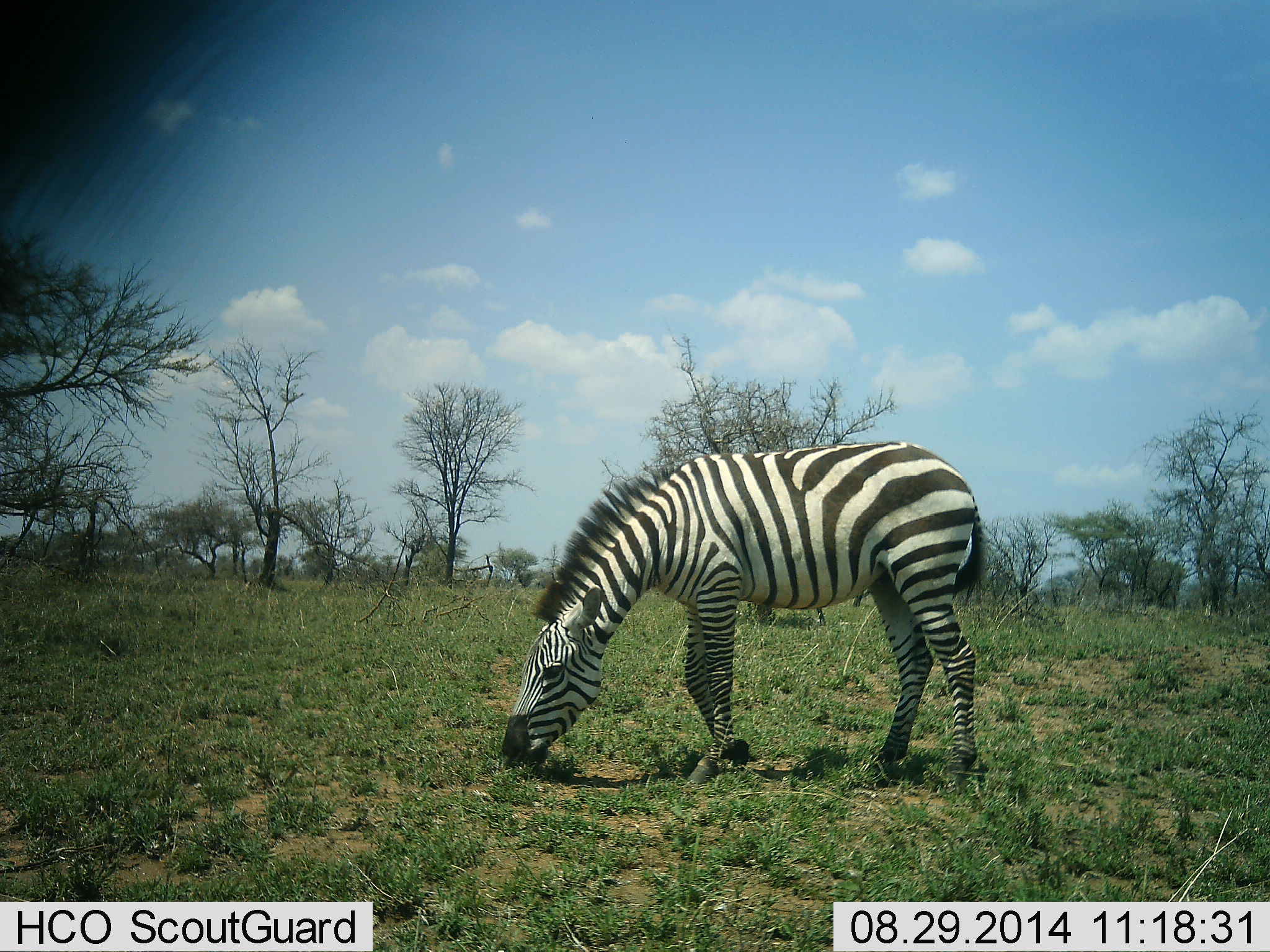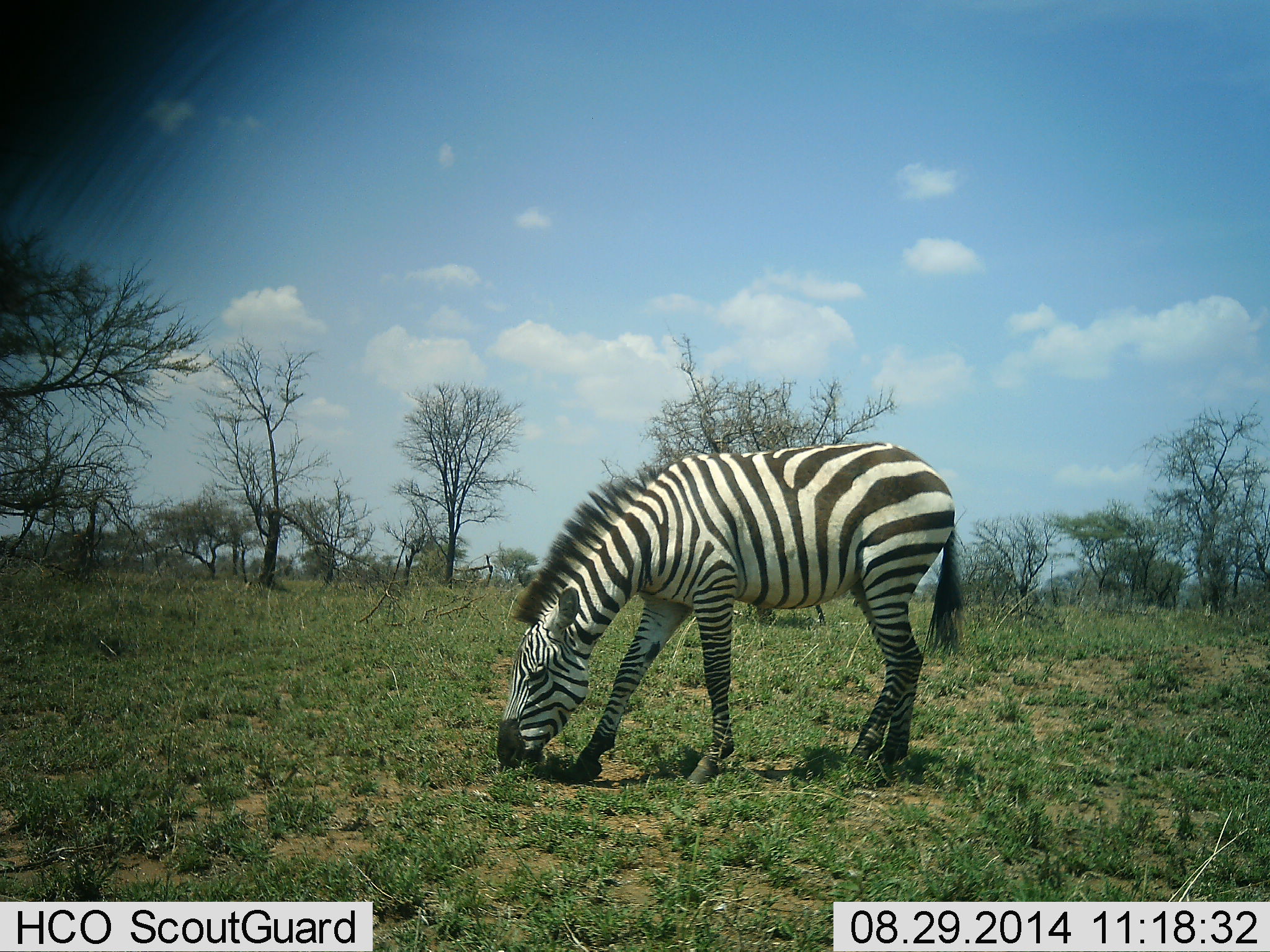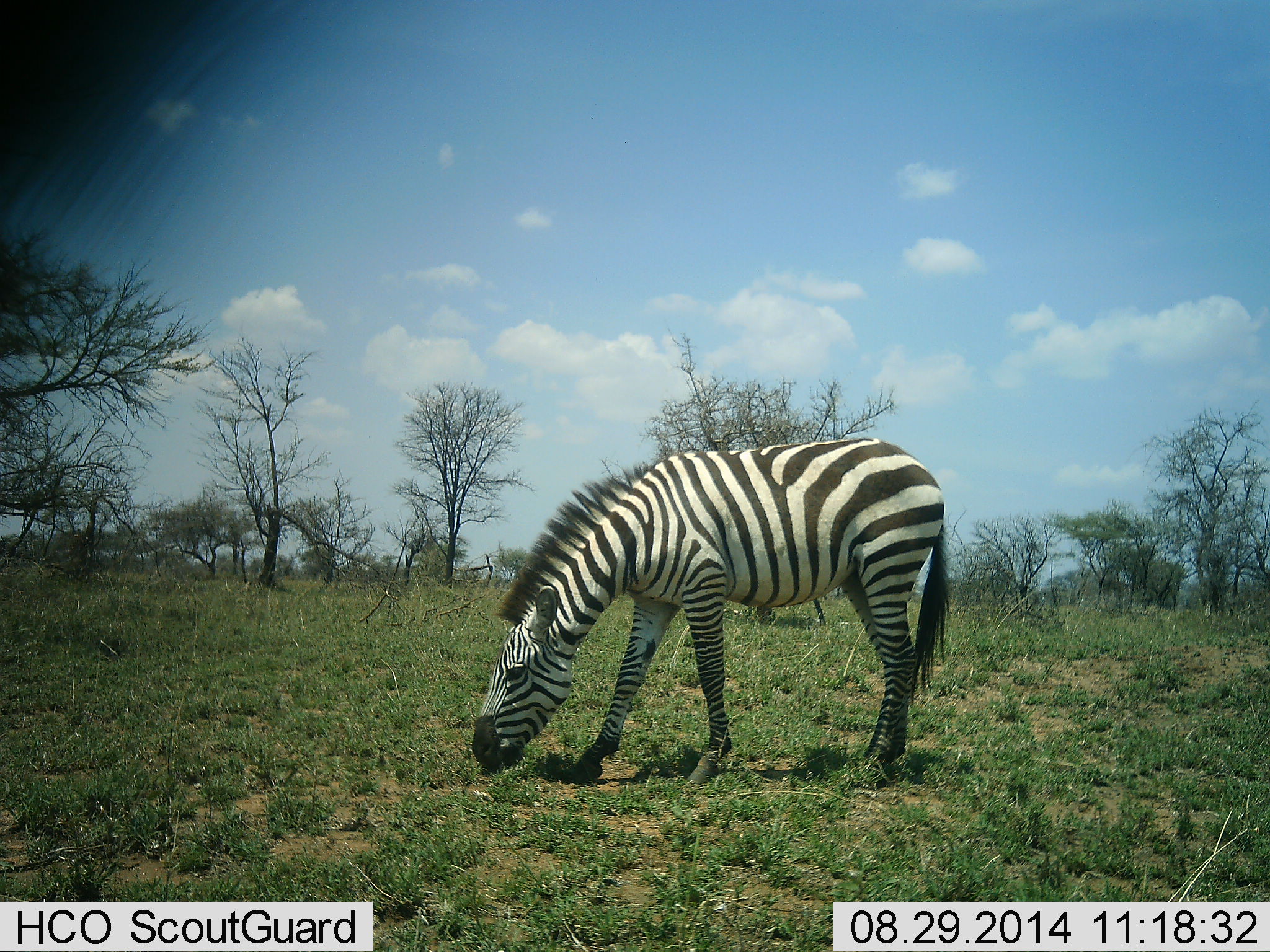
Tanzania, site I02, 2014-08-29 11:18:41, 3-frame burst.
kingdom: Animalia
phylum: Chordata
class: Mammalia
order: Perissodactyla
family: Equidae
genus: Equus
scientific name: Equus quagga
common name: plains zebra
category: zebra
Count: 1.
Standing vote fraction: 10%.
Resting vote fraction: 0%.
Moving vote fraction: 0%.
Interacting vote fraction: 0%.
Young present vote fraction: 0%.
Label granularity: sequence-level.